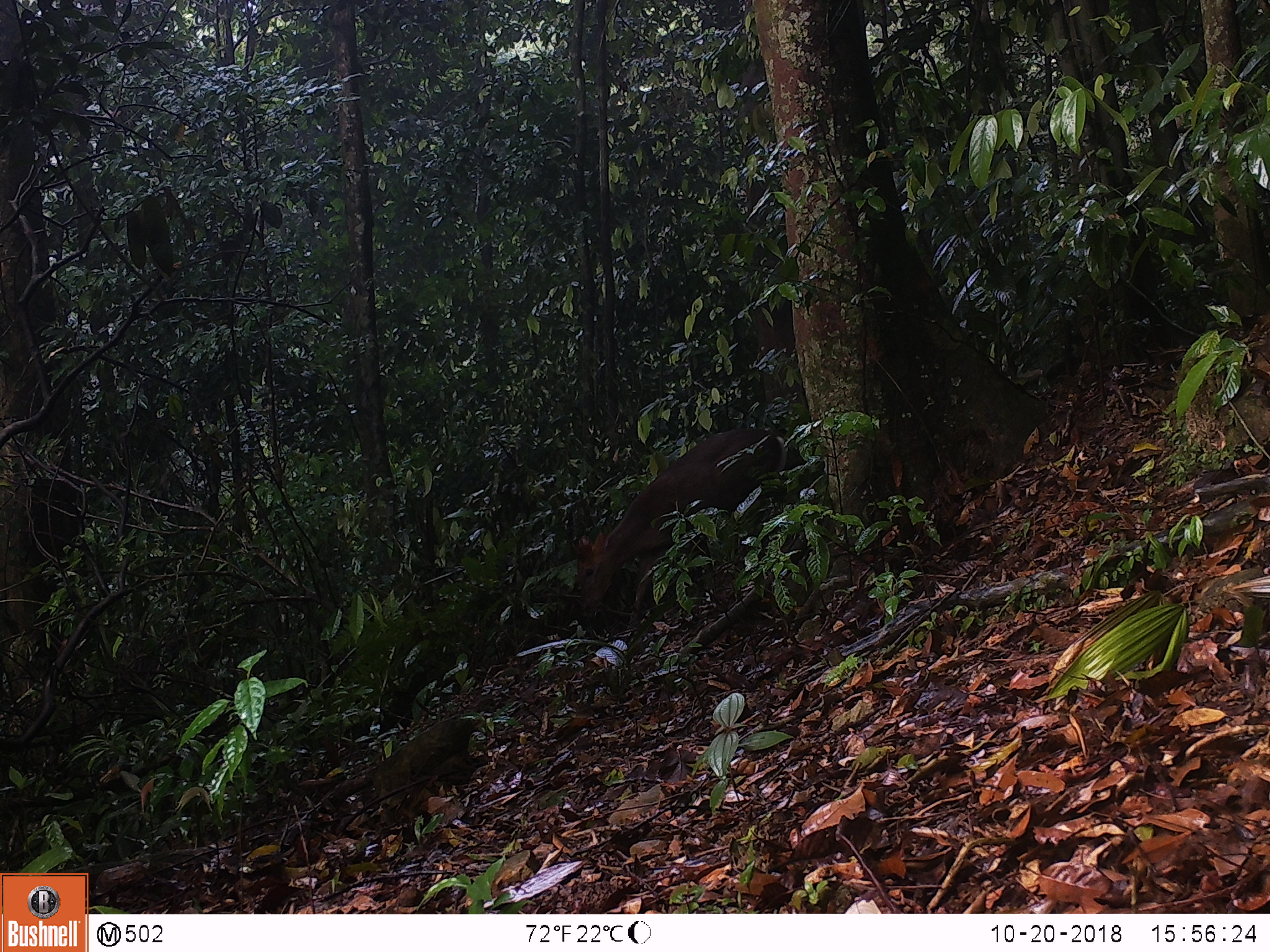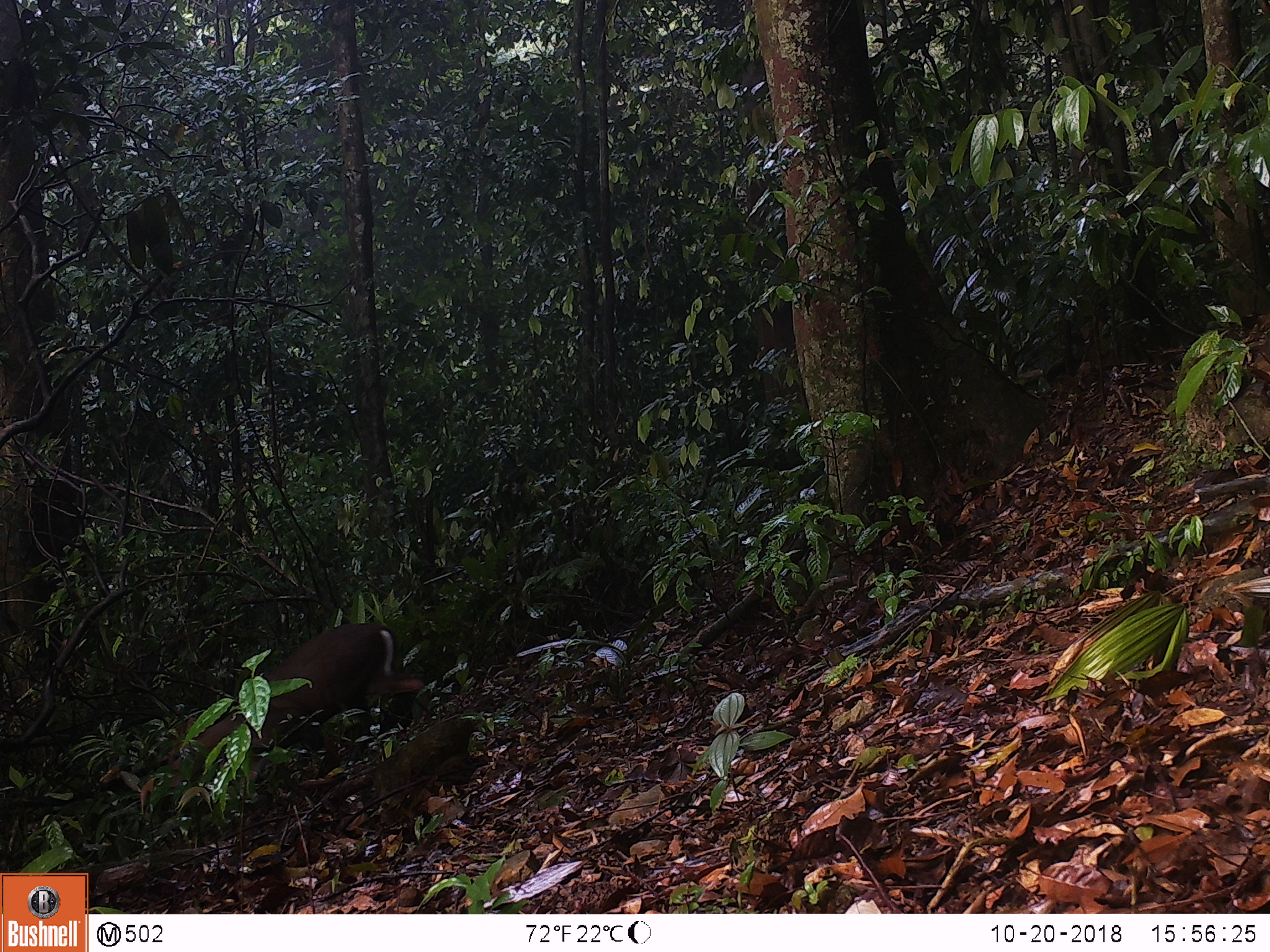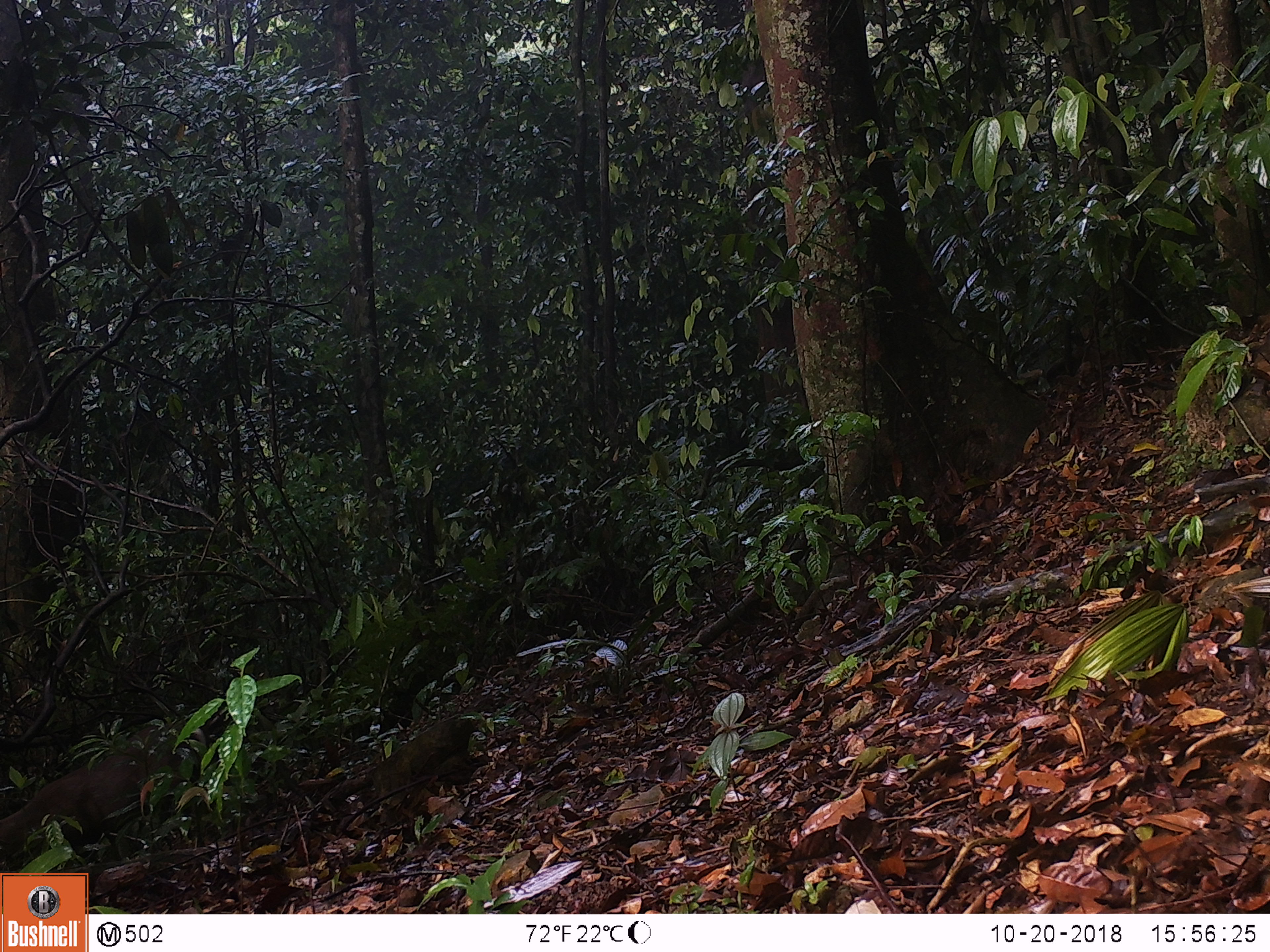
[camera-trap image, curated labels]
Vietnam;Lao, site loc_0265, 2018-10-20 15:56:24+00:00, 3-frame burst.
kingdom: Animalia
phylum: Chordata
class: Mammalia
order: Artiodactyla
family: Cervidae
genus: Muntiacus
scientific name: Muntiacus rooseveltorum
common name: roosevelt's muntjac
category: roosevelts muntjac group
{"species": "roosevelts muntjac group (roosevelt's muntjac) (Muntiacus rooseveltorum)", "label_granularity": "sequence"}